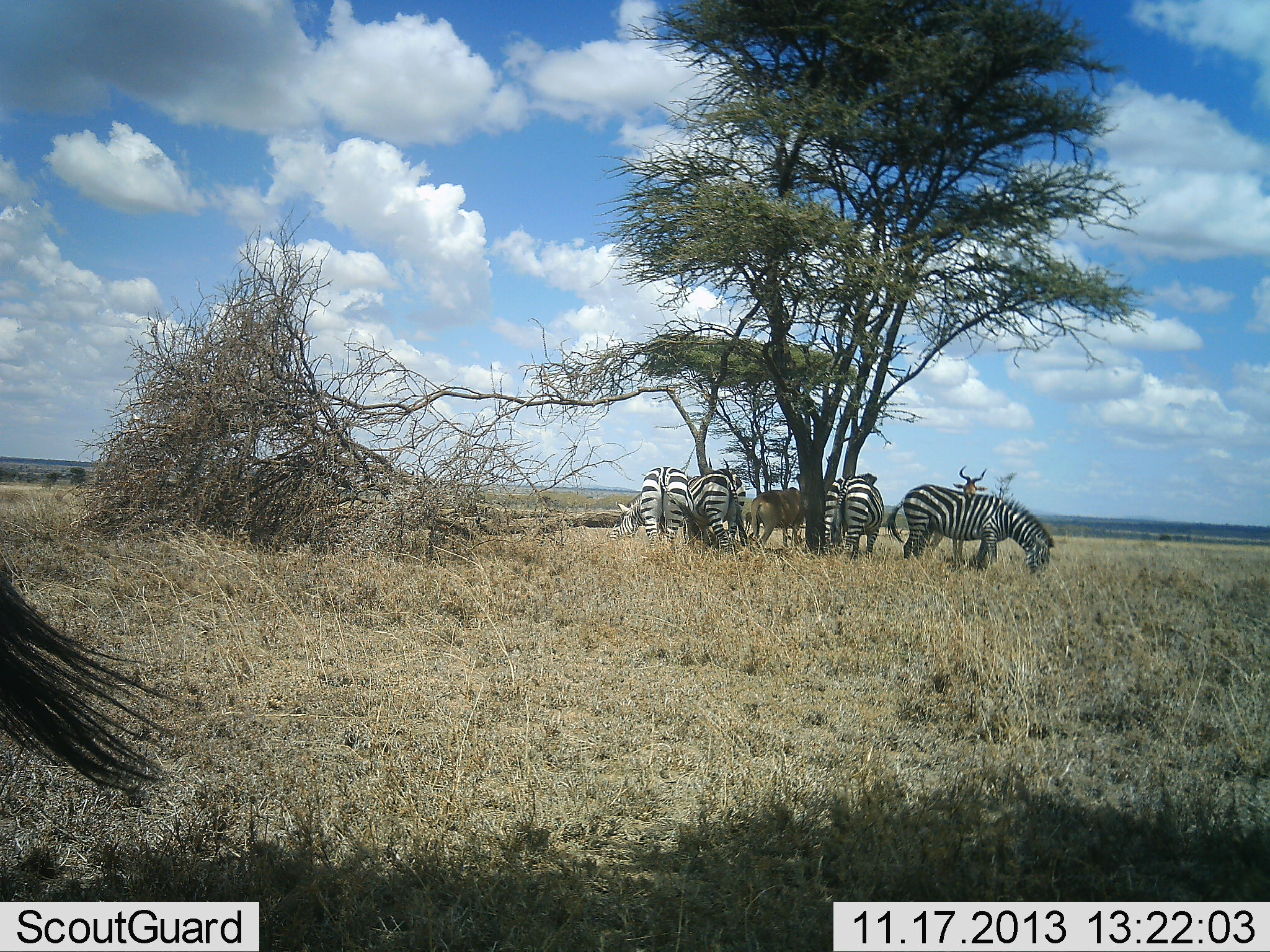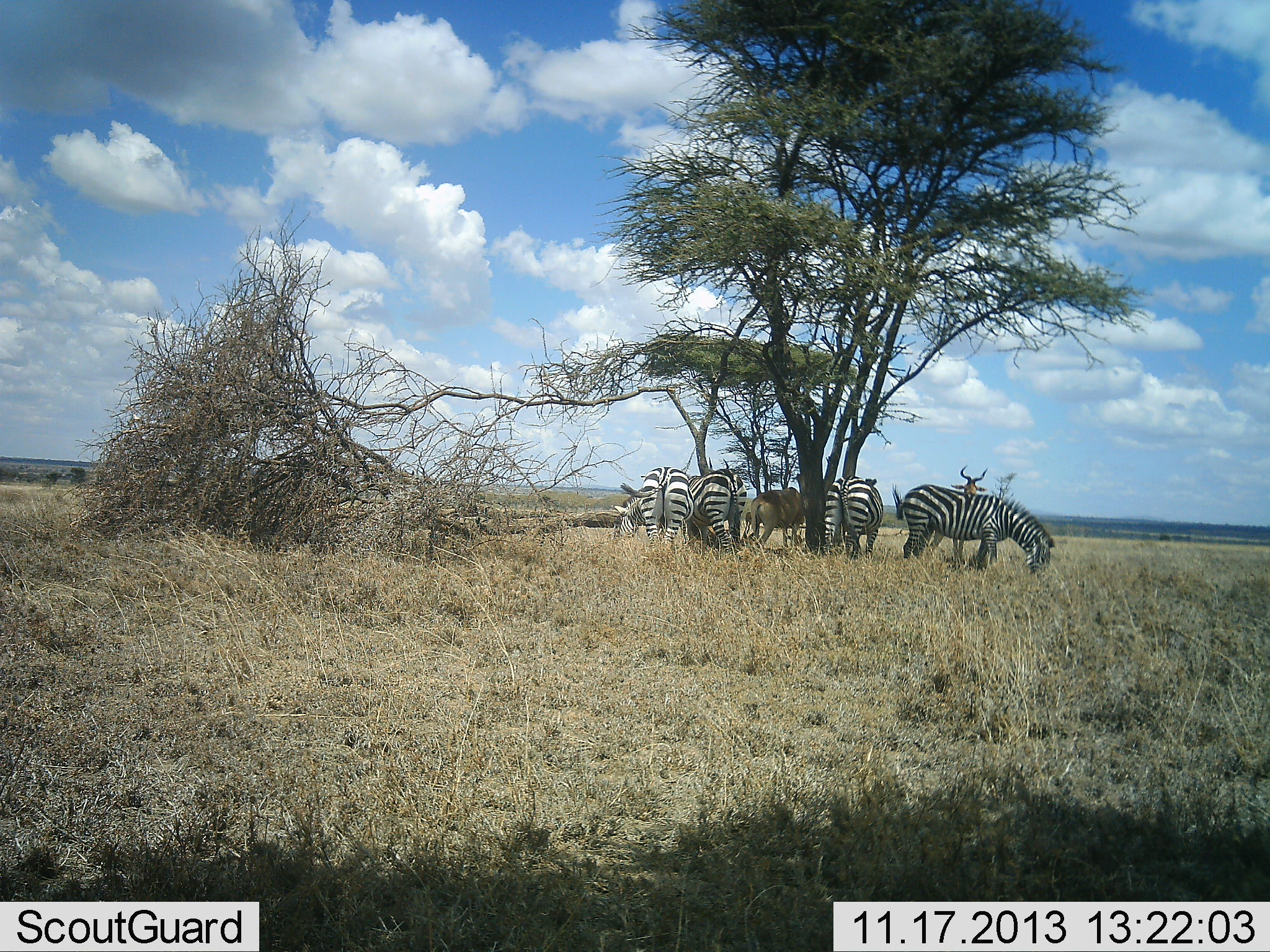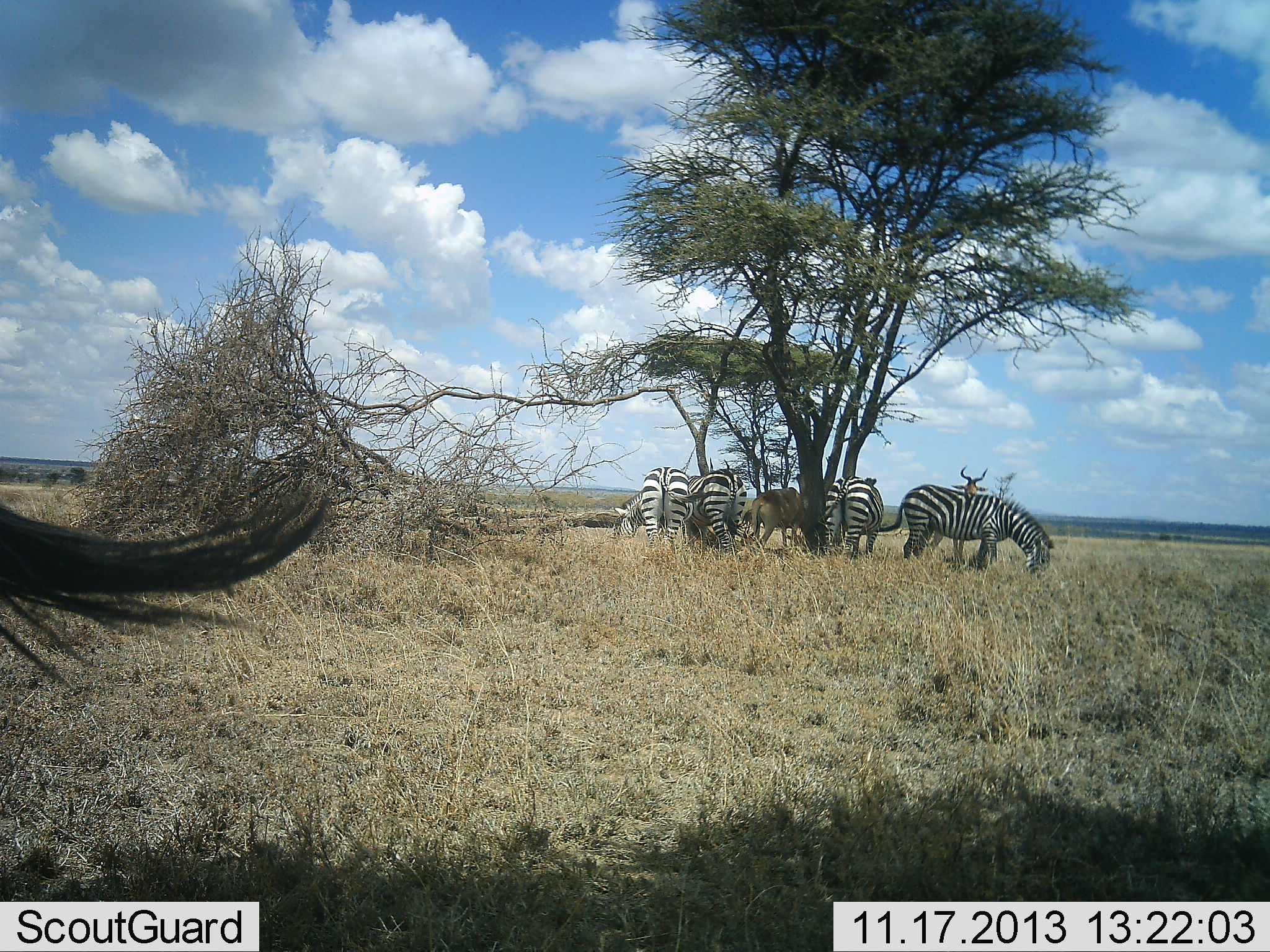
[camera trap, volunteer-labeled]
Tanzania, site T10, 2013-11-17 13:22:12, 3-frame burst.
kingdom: Animalia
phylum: Chordata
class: Mammalia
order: Artiodactyla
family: Bovidae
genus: Alcelaphus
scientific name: Alcelaphus buselaphus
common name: hartebeest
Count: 2.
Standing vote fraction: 86%.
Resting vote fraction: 0%.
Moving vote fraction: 0%.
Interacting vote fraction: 0%.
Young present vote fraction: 0%.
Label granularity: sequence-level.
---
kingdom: Animalia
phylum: Chordata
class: Mammalia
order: Perissodactyla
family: Equidae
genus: Equus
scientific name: Equus quagga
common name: plains zebra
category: zebra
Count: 5.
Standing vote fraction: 68%.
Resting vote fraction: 4%.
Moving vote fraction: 0%.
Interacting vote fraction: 4%.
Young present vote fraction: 0%.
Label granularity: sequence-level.